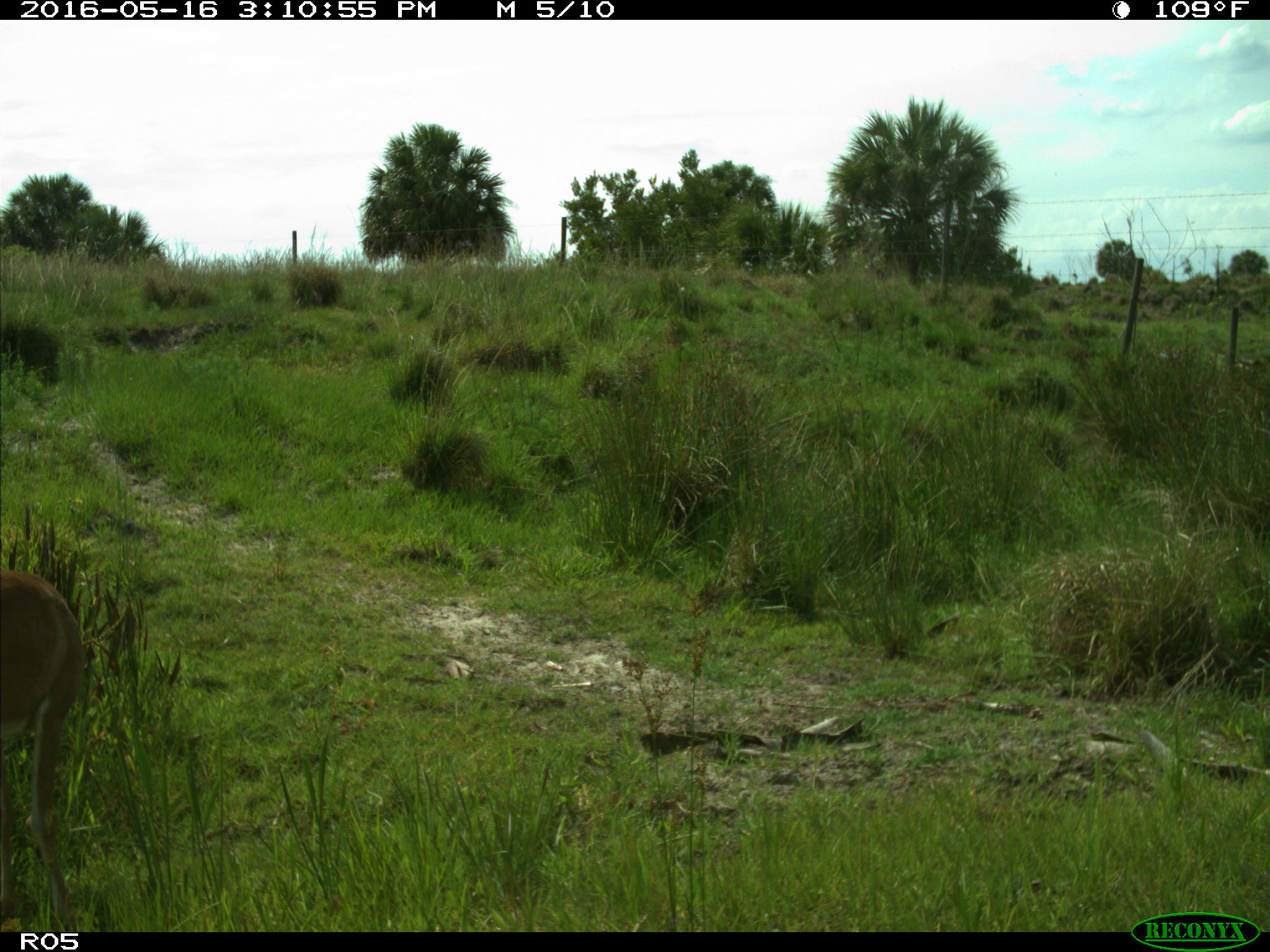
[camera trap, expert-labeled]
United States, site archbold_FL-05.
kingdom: Animalia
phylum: Chordata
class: Mammalia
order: Artiodactyla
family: Cervidae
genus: Odocoileus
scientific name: Odocoileus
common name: deer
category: unidentified deer